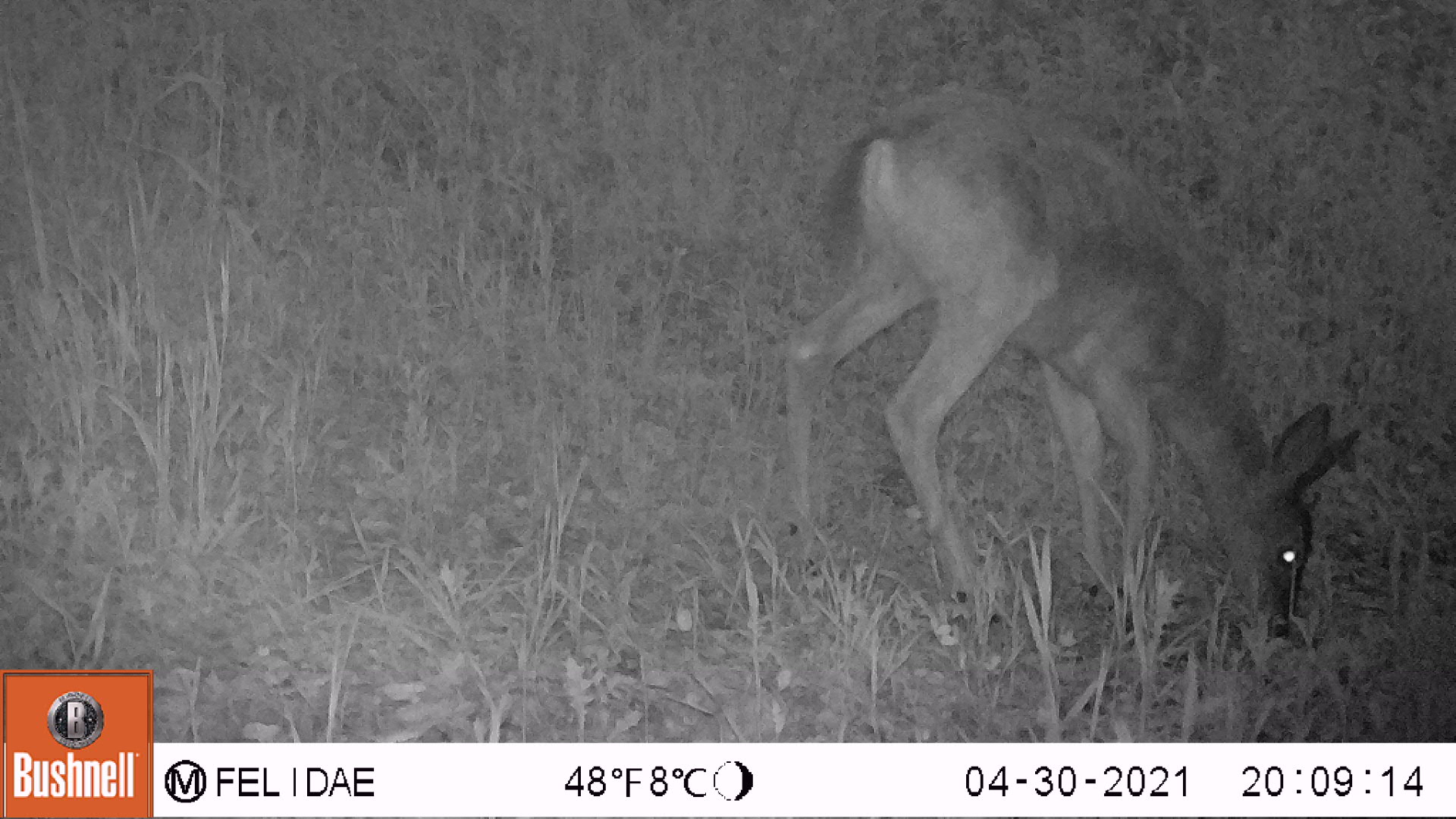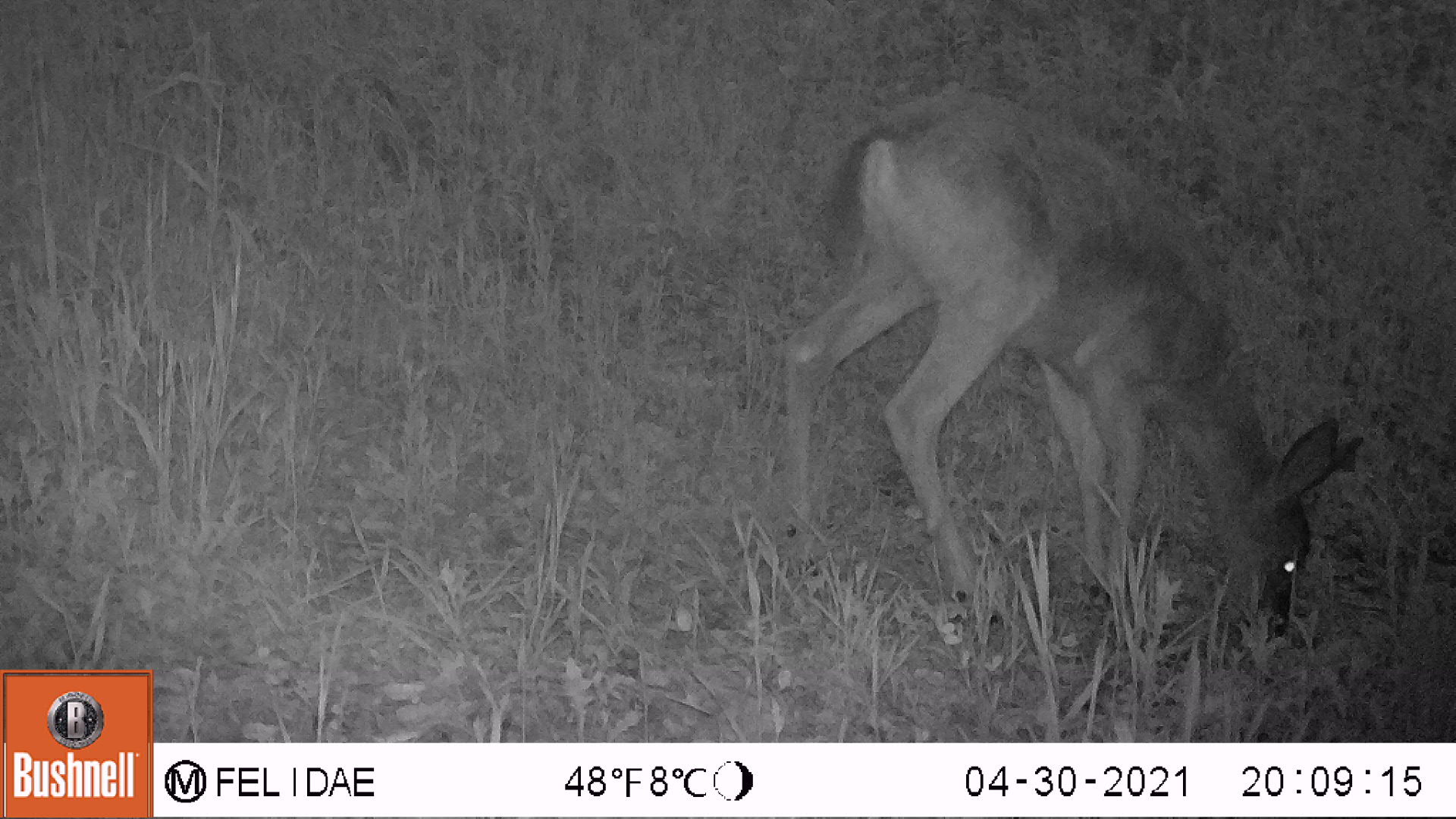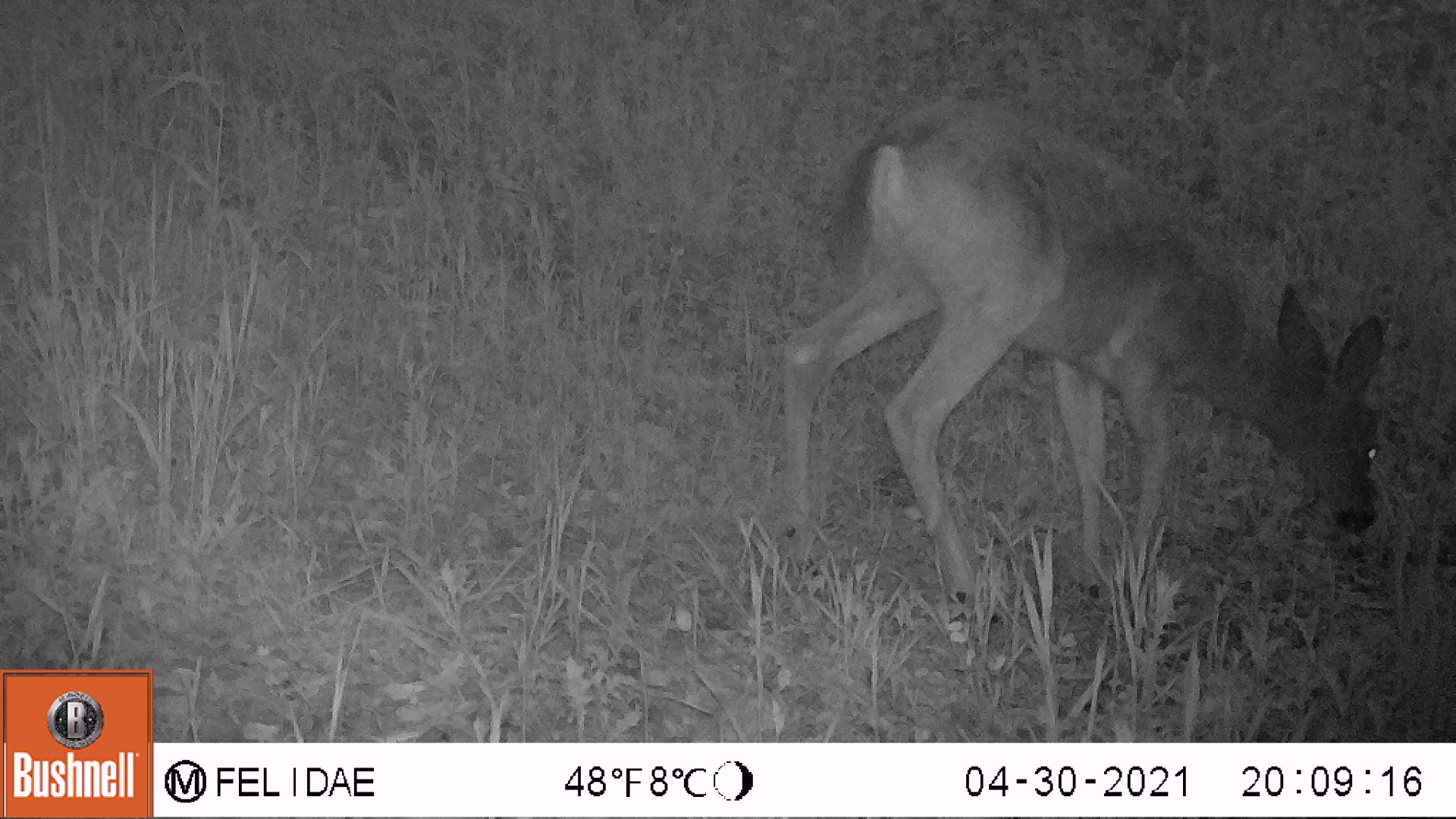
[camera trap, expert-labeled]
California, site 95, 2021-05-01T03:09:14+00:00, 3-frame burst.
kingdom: Animalia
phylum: Chordata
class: Mammalia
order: Artiodactyla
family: Cervidae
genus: Odocoileus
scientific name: Odocoileus hemionus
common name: mule deer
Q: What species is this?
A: Mule deer (Odocoileus hemionus).